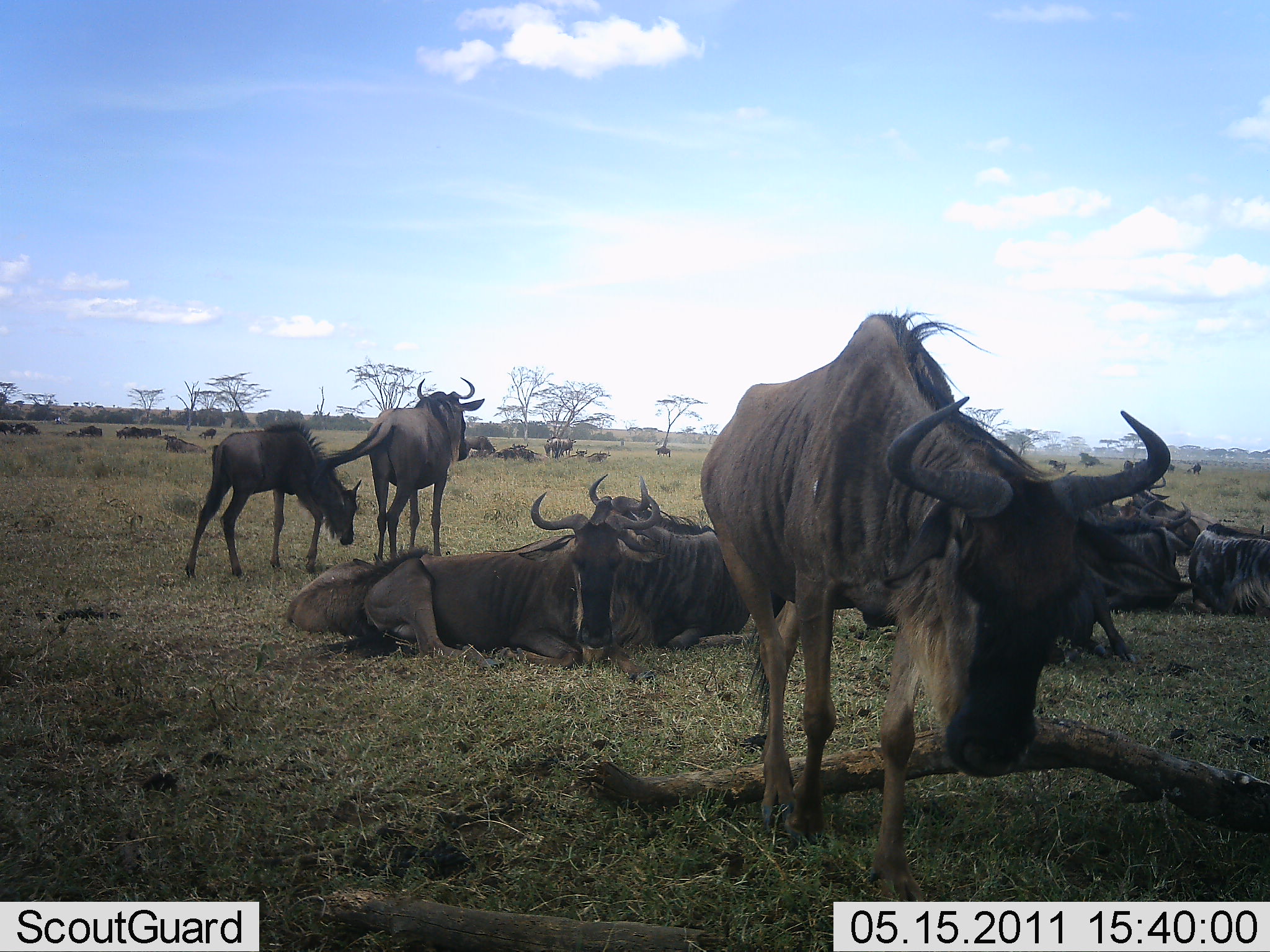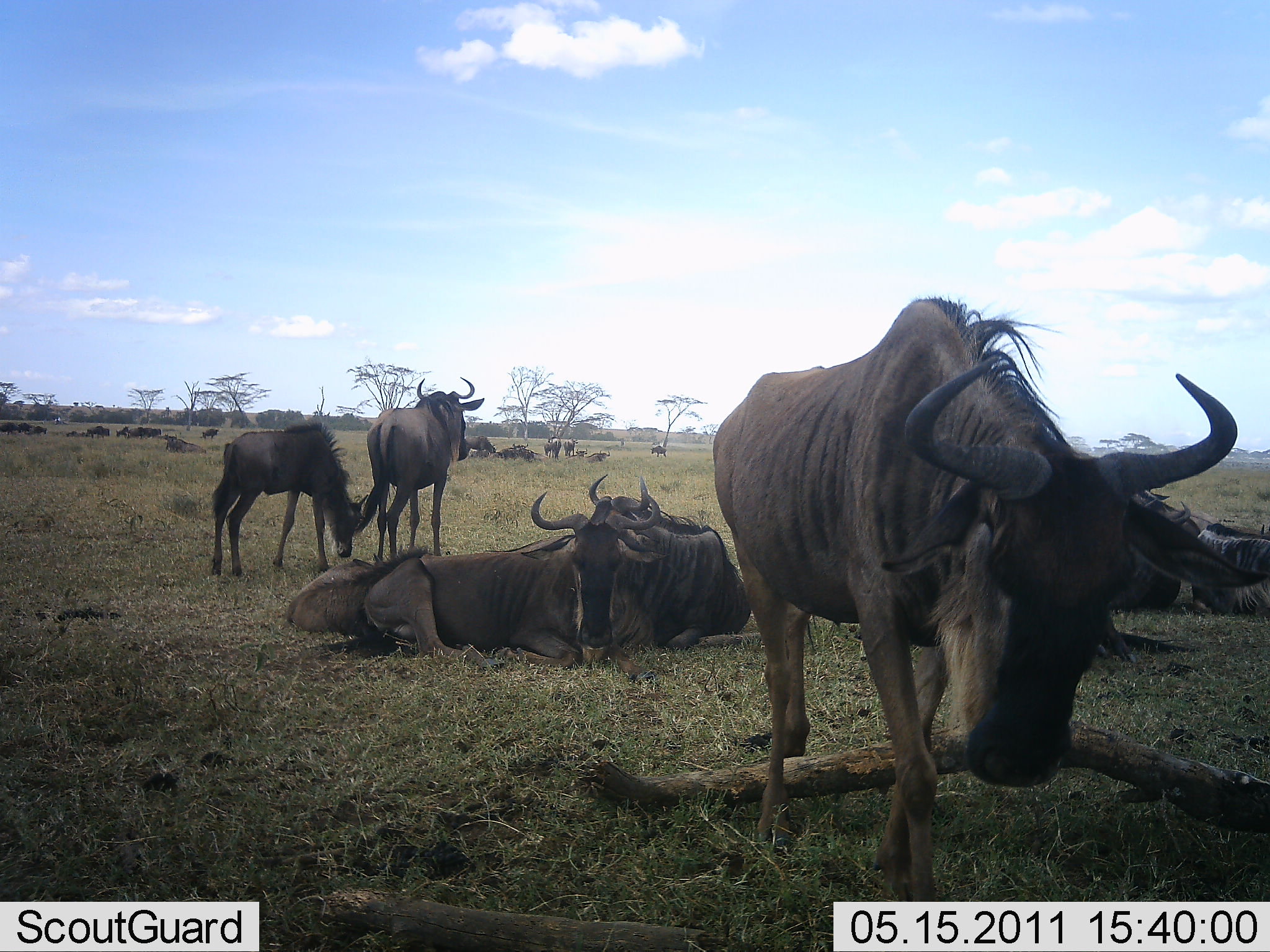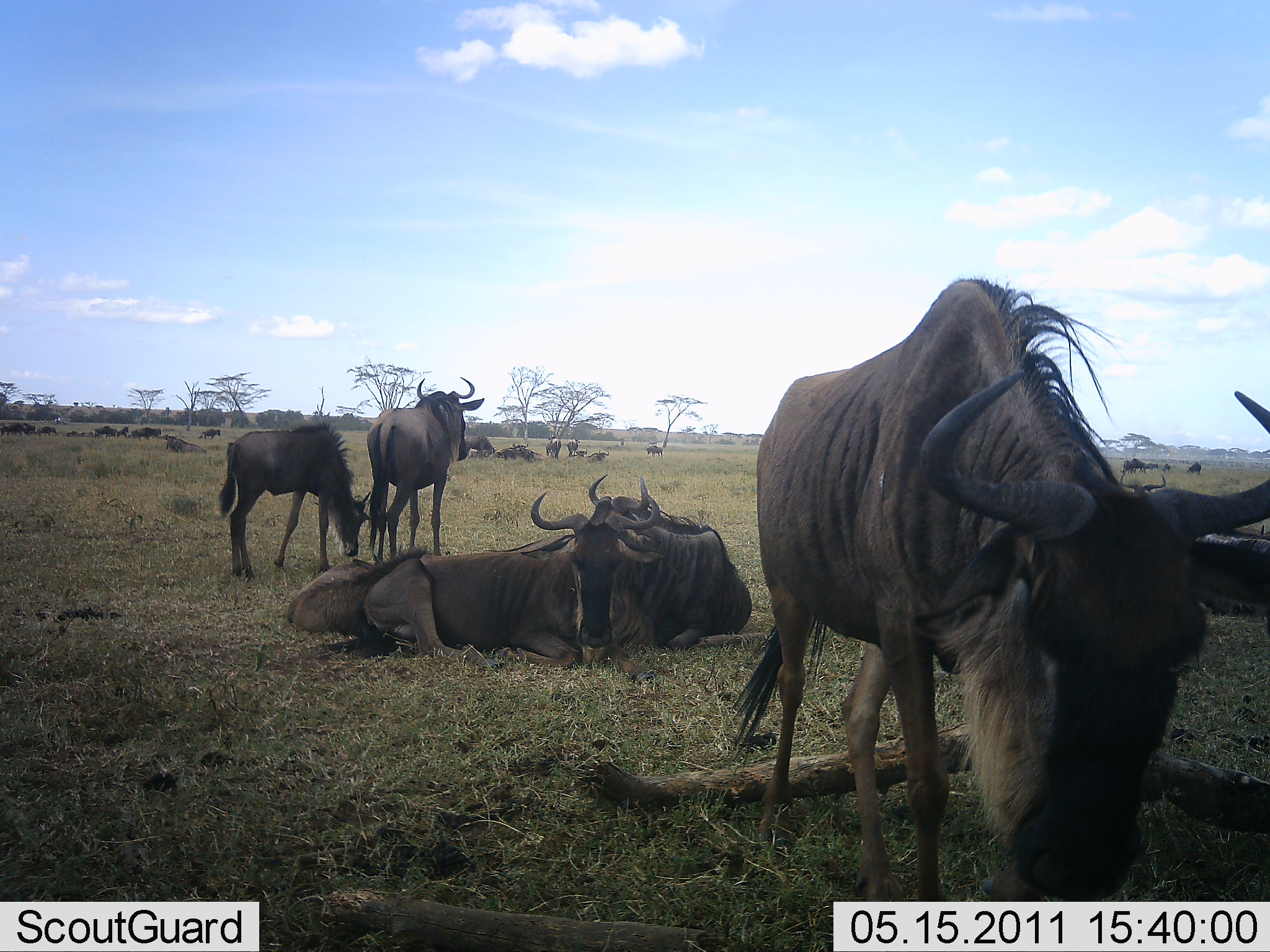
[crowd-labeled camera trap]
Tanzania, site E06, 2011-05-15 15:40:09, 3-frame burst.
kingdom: Animalia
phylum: Chordata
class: Mammalia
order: Artiodactyla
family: Bovidae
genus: Connochaetes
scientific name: Connochaetes taurinus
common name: blue wildebeest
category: wildebeest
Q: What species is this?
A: Wildebeest (blue wildebeest) (Connochaetes taurinus).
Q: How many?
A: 11-50.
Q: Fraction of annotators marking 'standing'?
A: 77%.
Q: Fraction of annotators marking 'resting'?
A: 100%.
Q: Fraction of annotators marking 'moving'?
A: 38%.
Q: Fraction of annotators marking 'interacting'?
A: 31%.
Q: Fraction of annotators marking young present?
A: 31%.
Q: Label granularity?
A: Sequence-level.